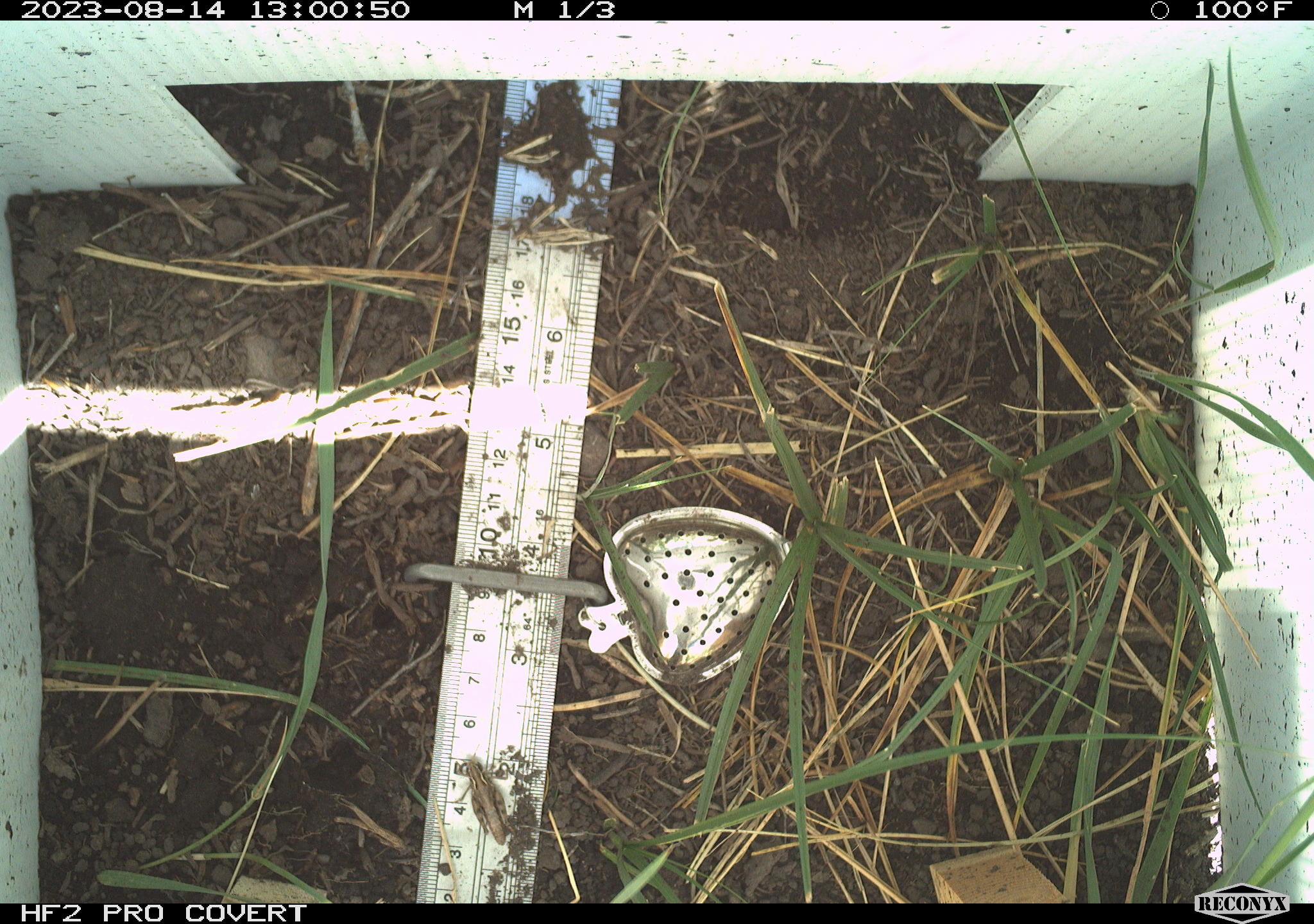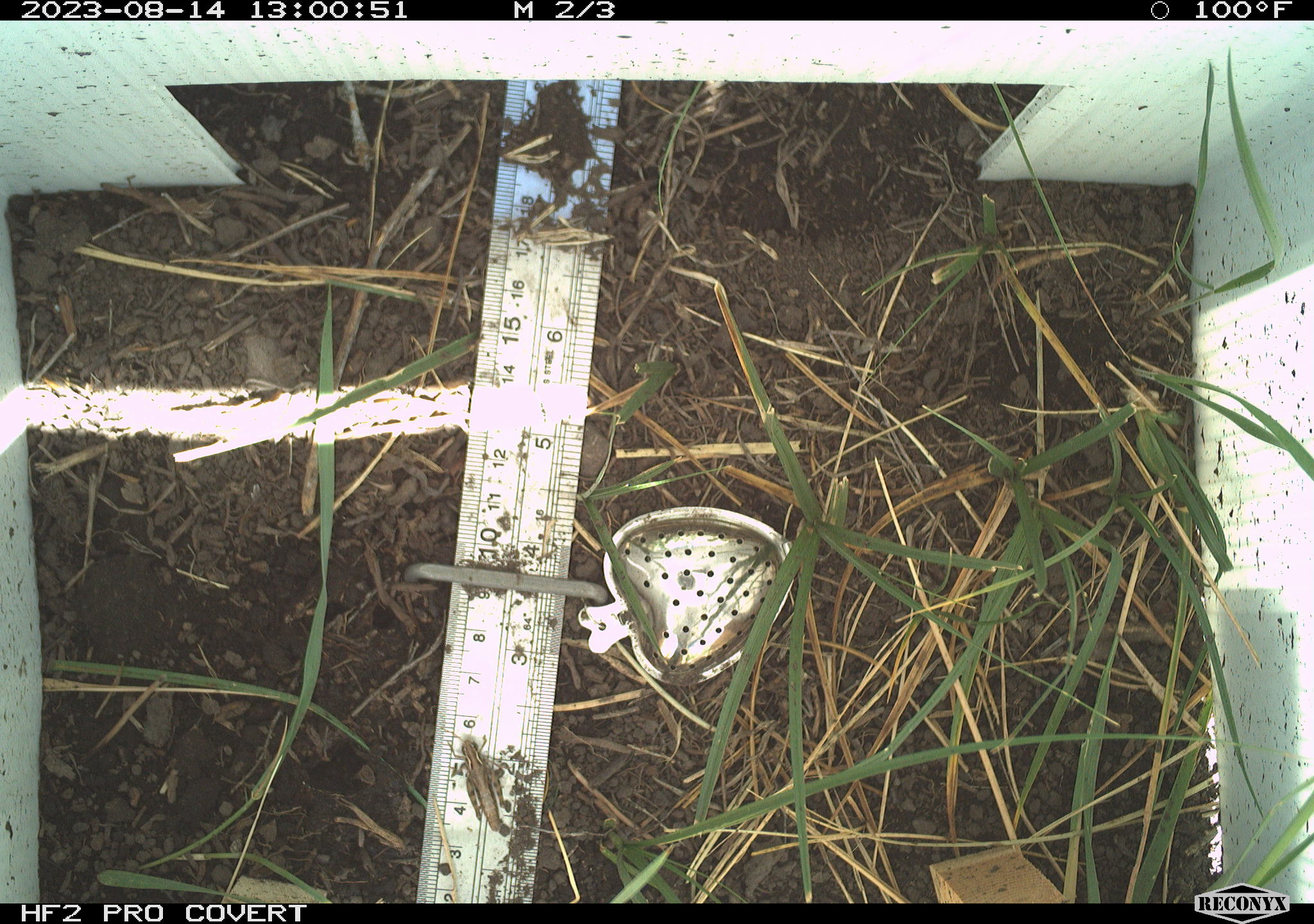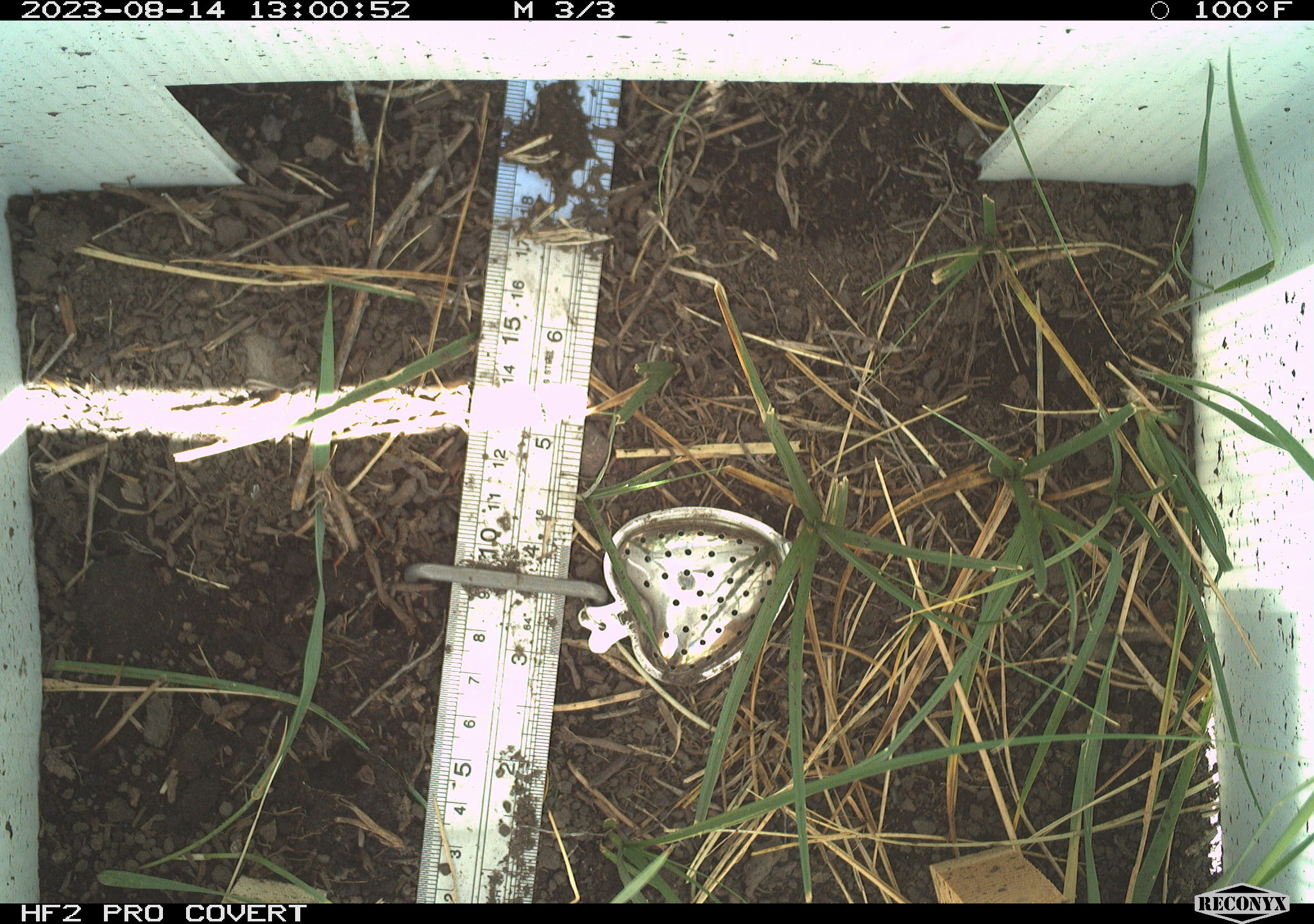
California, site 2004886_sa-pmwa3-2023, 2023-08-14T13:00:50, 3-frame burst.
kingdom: Animalia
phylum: Arthropoda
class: Insecta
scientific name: Insecta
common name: insect